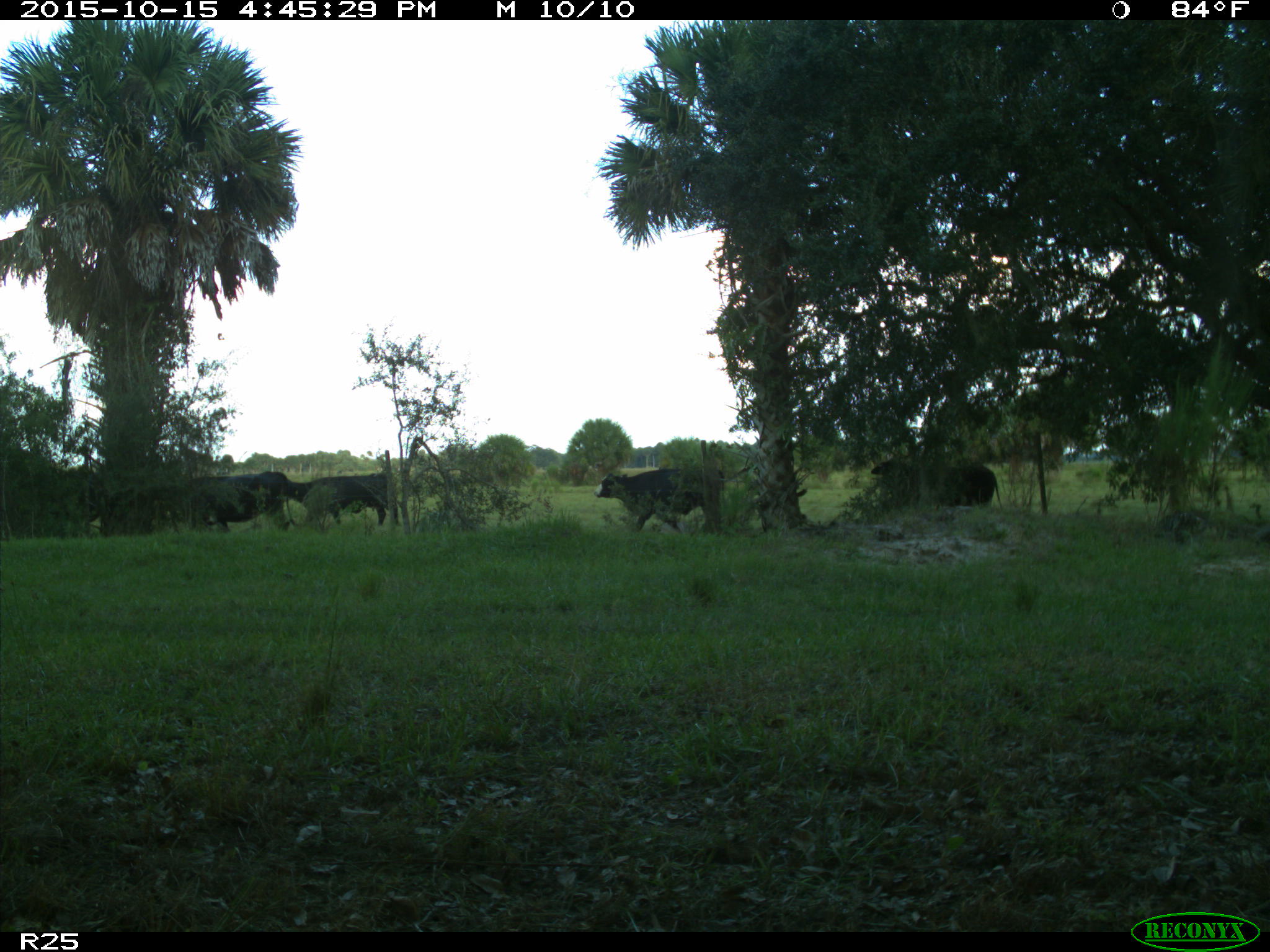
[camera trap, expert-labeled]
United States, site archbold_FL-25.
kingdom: Animalia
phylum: Chordata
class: Mammalia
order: Artiodactyla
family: Bovidae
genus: Bos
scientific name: Bos taurus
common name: domestic cow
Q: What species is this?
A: Bos taurus (domestic cow).